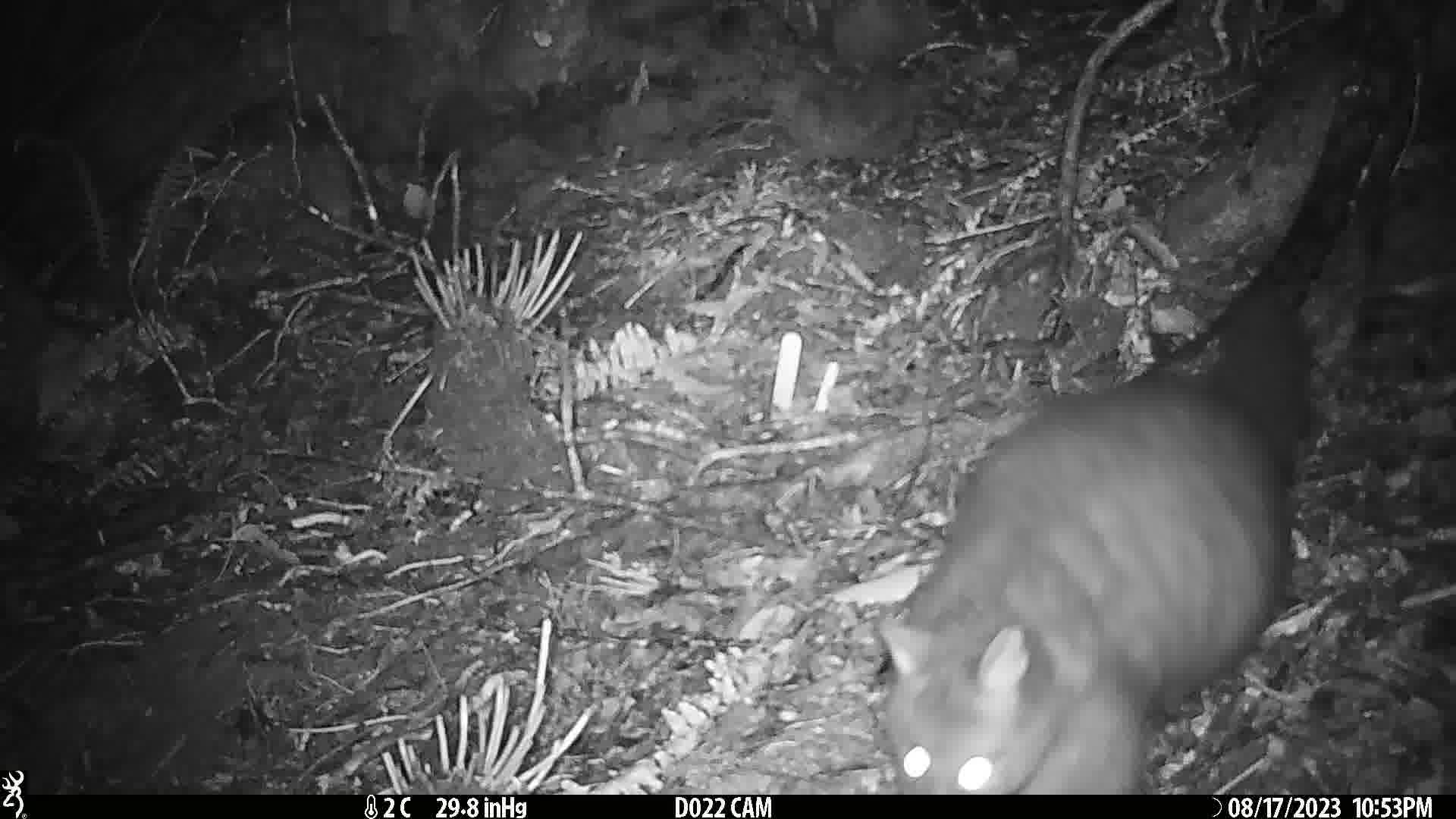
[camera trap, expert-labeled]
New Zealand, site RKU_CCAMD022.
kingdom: Animalia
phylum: Chordata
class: Mammalia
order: Diprotodontia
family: Phalangeridae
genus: Trichosurus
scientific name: Trichosurus vulpecula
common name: common brushtail possum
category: possum